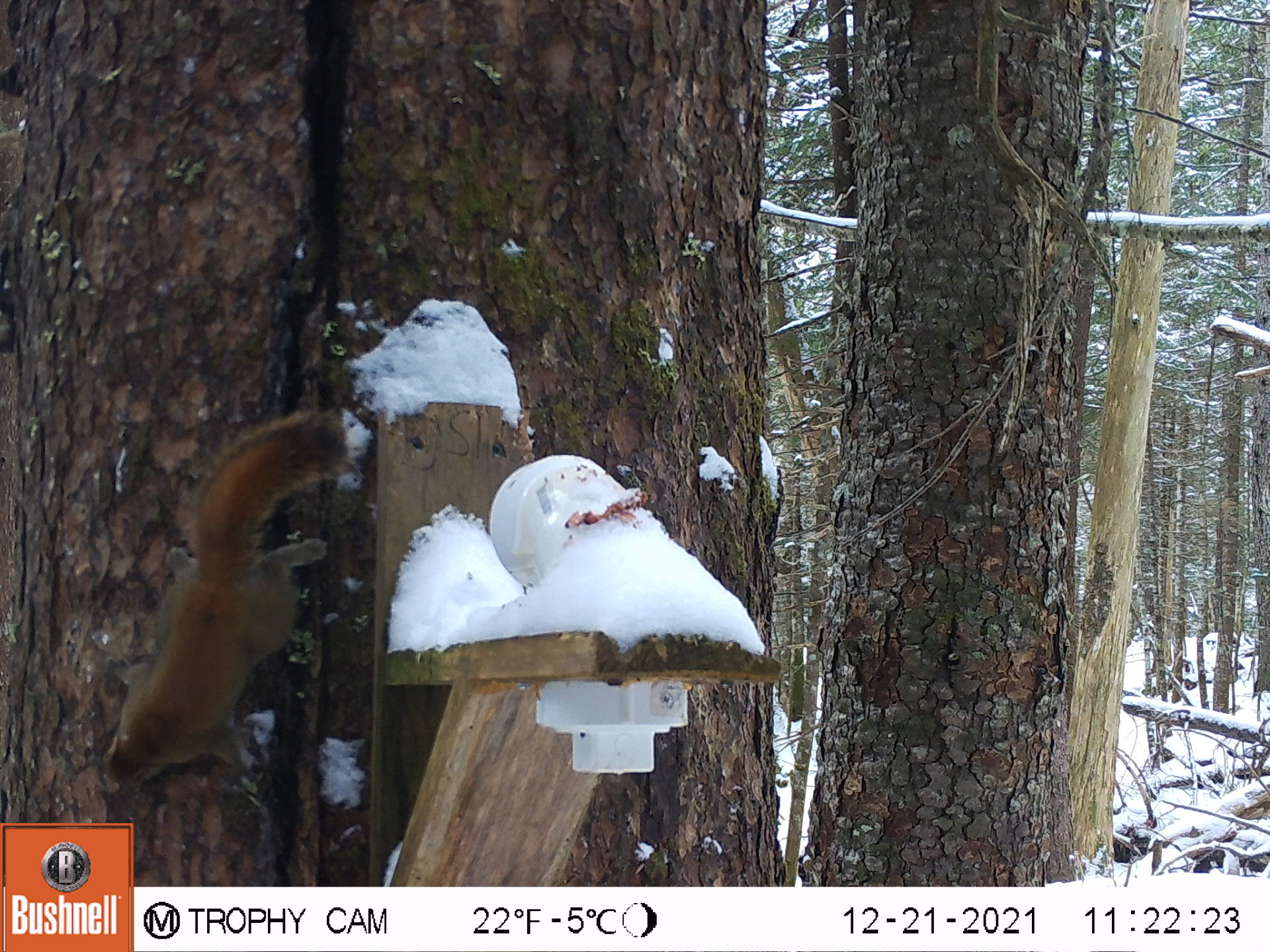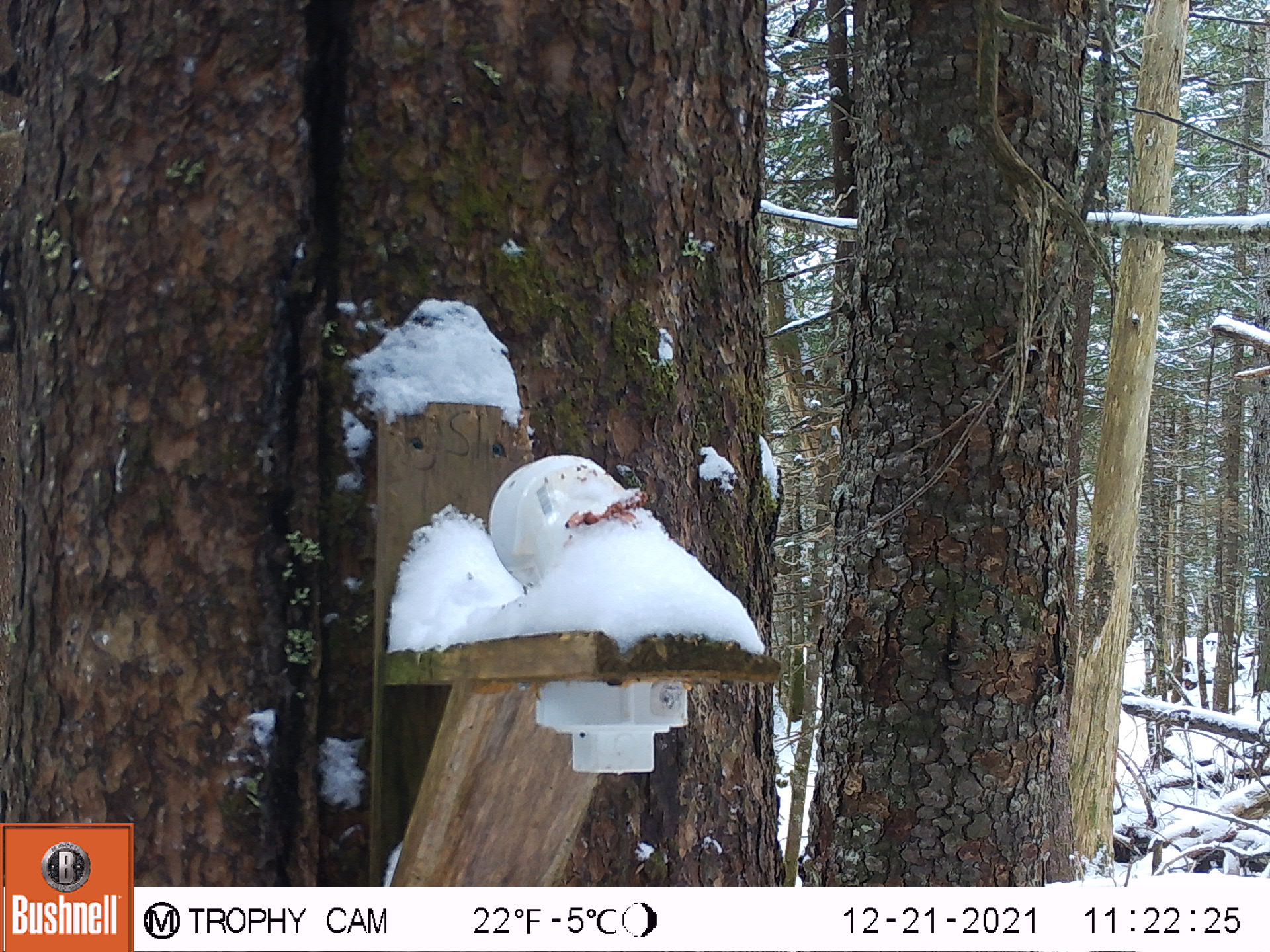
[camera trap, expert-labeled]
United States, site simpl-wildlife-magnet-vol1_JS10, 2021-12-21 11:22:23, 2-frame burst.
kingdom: Animalia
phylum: Chordata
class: Mammalia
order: Rodentia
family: Sciuridae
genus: Tamiasciurus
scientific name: Tamiasciurus hudsonicus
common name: red squirrel